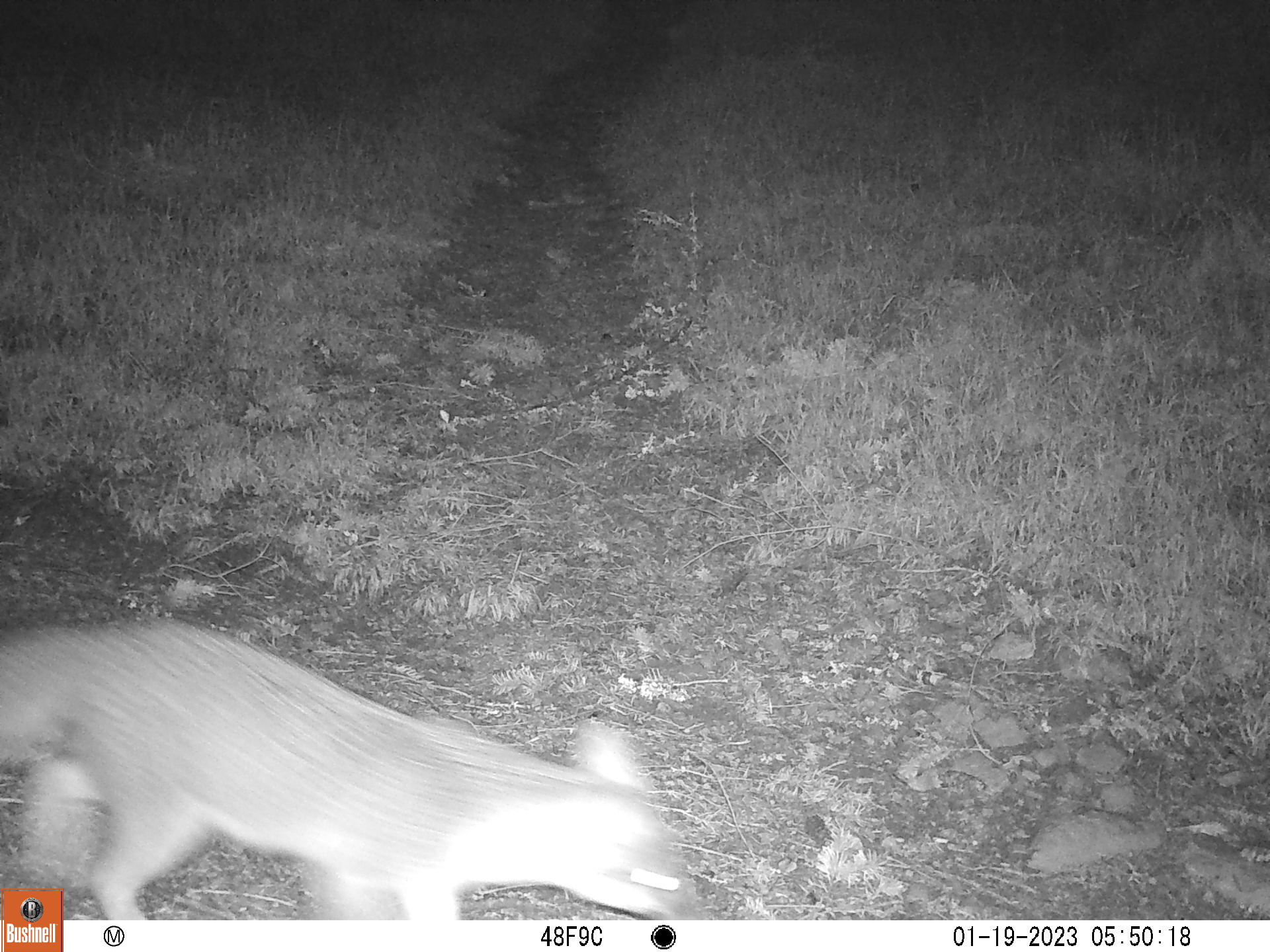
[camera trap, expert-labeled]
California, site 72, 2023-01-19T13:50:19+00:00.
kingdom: Animalia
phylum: Chordata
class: Mammalia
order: Carnivora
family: Canidae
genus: Urocyon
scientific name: Urocyon cinereoargenteus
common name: gray fox